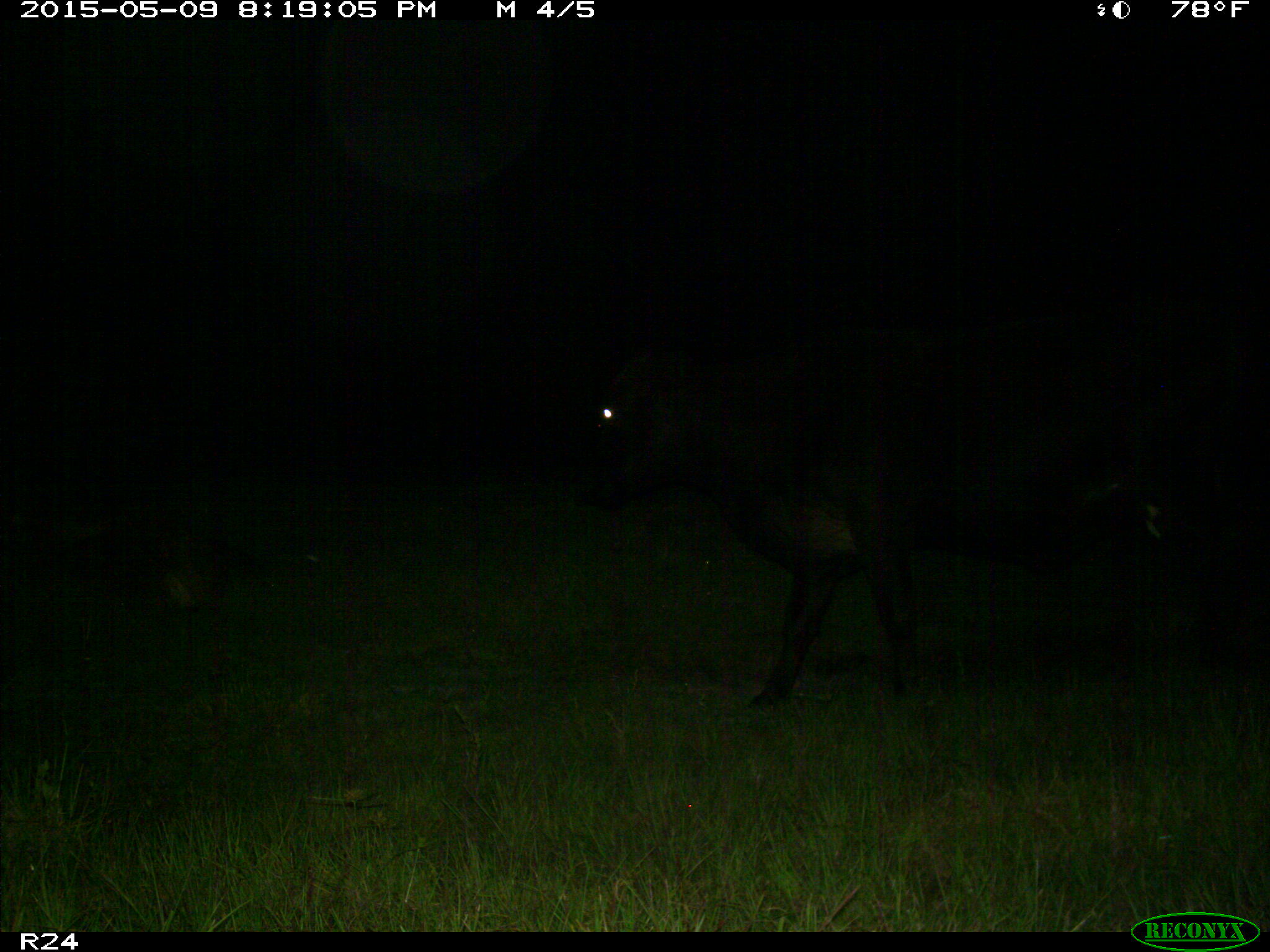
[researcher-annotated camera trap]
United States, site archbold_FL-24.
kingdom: Animalia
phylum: Chordata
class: Mammalia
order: Artiodactyla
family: Bovidae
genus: Bos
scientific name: Bos taurus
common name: domestic cow